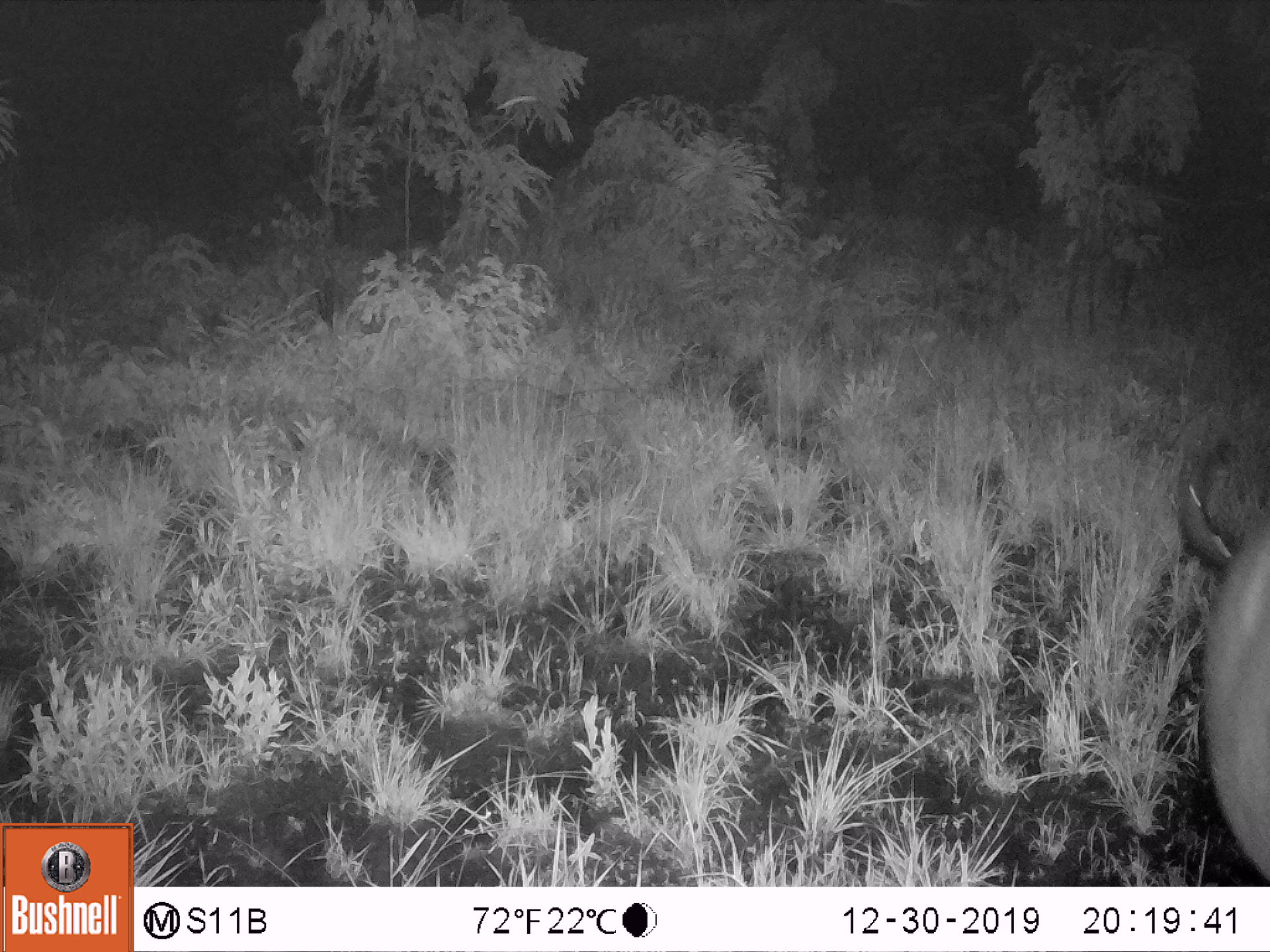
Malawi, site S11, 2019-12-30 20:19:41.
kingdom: Animalia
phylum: Chordata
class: Mammalia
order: Artiodactyla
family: Bovidae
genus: Syncerus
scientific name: Syncerus caffer caffer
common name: cape buffalo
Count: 1.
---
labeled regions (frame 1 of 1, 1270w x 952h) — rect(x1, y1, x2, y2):
cape buffalo: rect(1165, 437, 1262, 876)